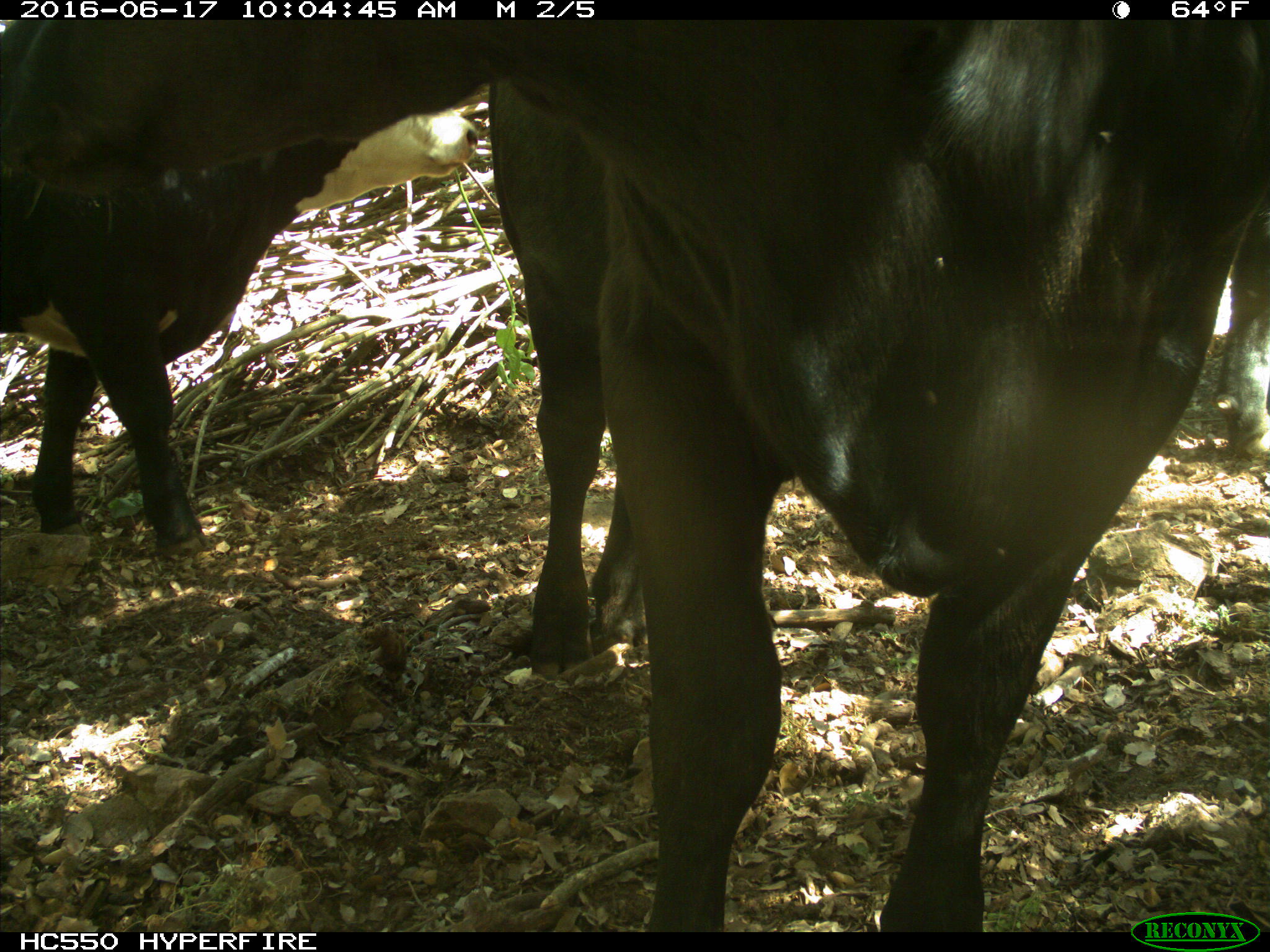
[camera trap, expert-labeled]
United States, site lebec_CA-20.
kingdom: Animalia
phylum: Chordata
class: Mammalia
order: Artiodactyla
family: Bovidae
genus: Bos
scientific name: Bos taurus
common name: domestic cow